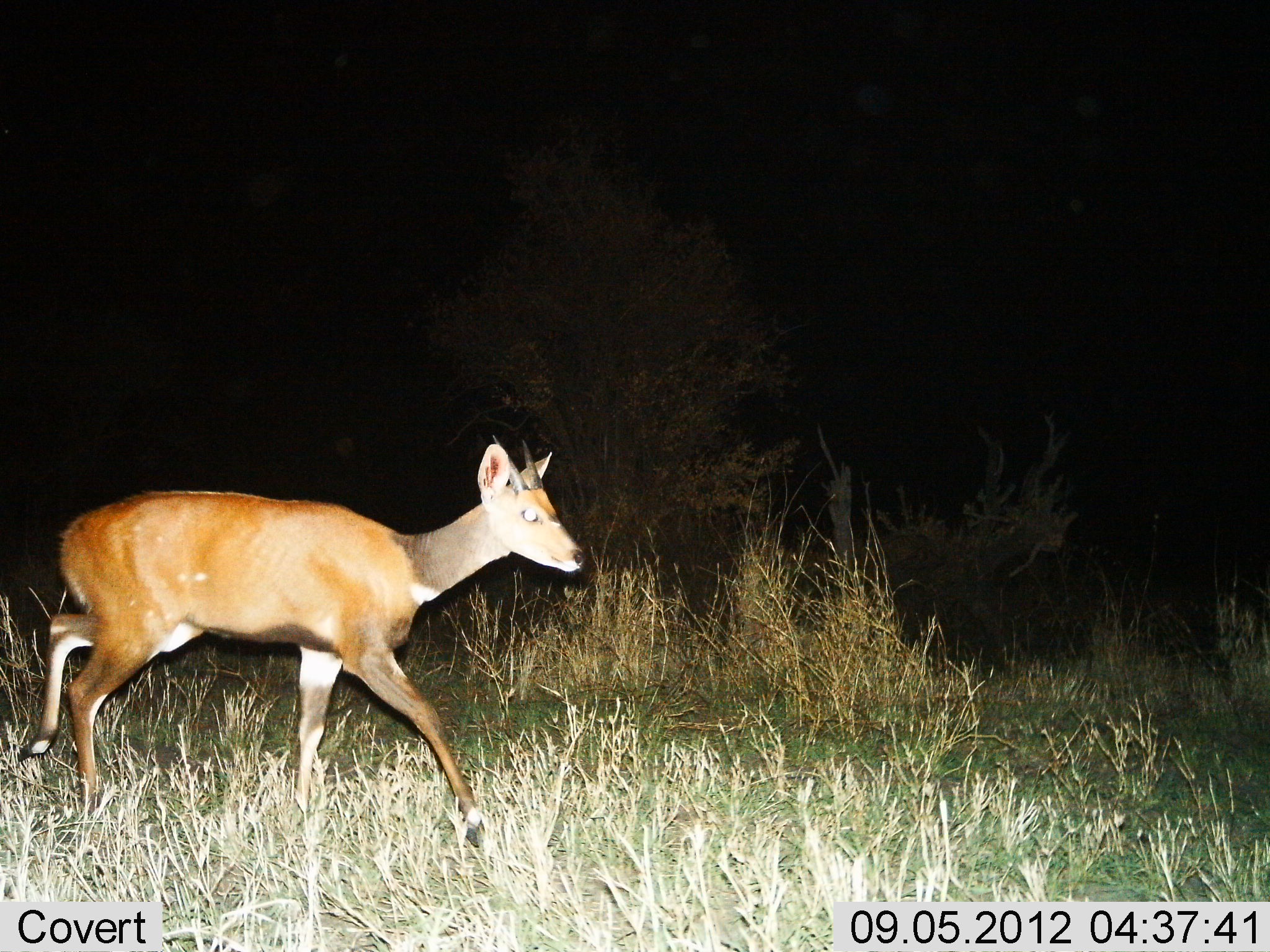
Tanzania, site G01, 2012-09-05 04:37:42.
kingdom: Animalia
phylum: Chordata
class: Mammalia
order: Artiodactyla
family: Bovidae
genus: Tragelaphus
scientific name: Tragelaphus scriptus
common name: bushbuck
Bushbuck (Tragelaphus scriptus), count 1. Behavior (volunteer vote fractions): standing 10%, resting 0%, moving 90%, interacting 0%. Young present (vote fraction): 0%. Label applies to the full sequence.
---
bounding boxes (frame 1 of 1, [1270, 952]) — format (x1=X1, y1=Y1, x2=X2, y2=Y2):
animal: (x1=16, y1=435, x2=586, y2=856)